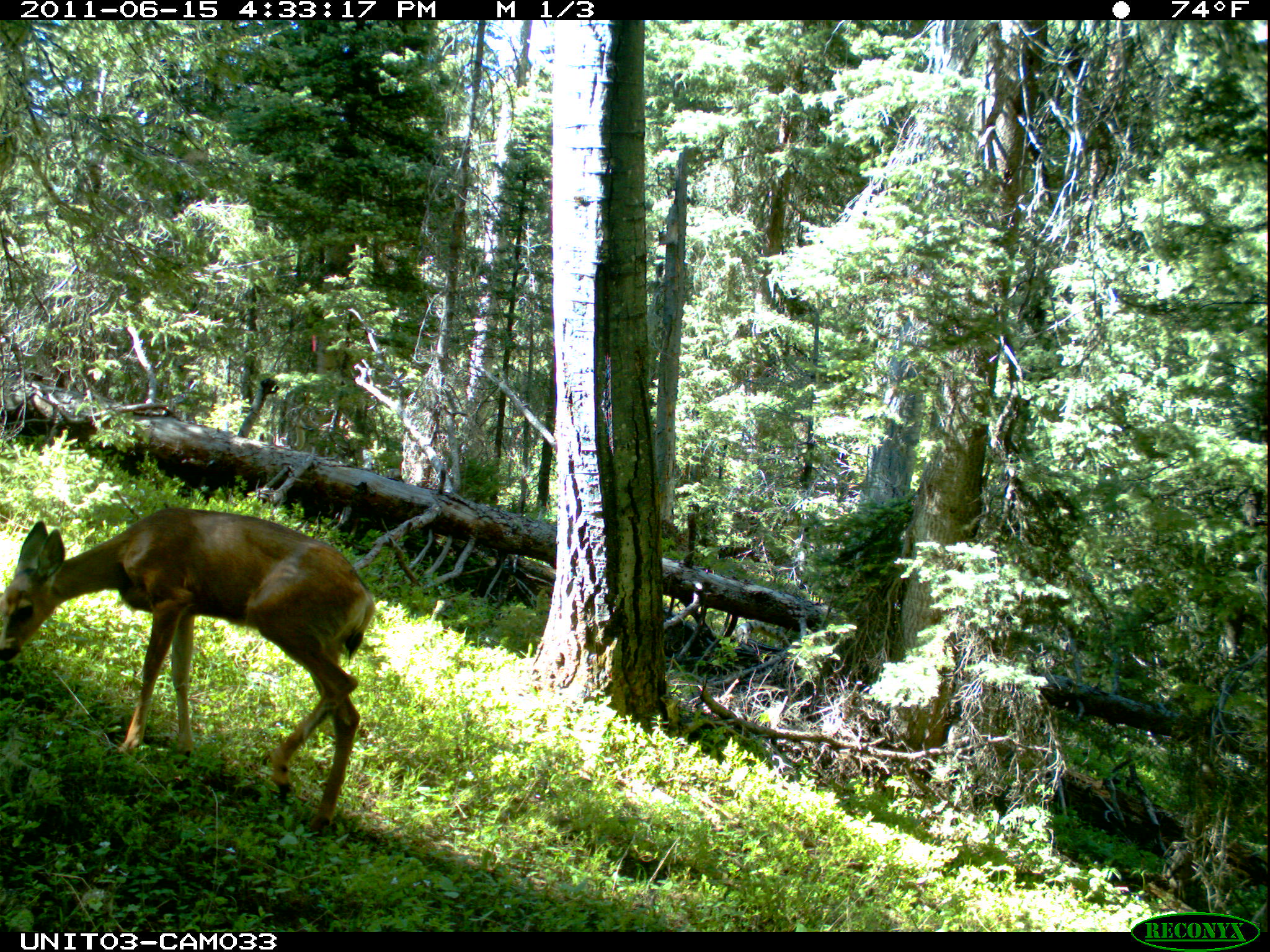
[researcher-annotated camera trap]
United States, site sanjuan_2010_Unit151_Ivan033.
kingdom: Animalia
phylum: Chordata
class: Mammalia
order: Artiodactyla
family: Cervidae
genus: Odocoileus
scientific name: Odocoileus hemionus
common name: mule deer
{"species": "Odocoileus hemionus (mule deer)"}